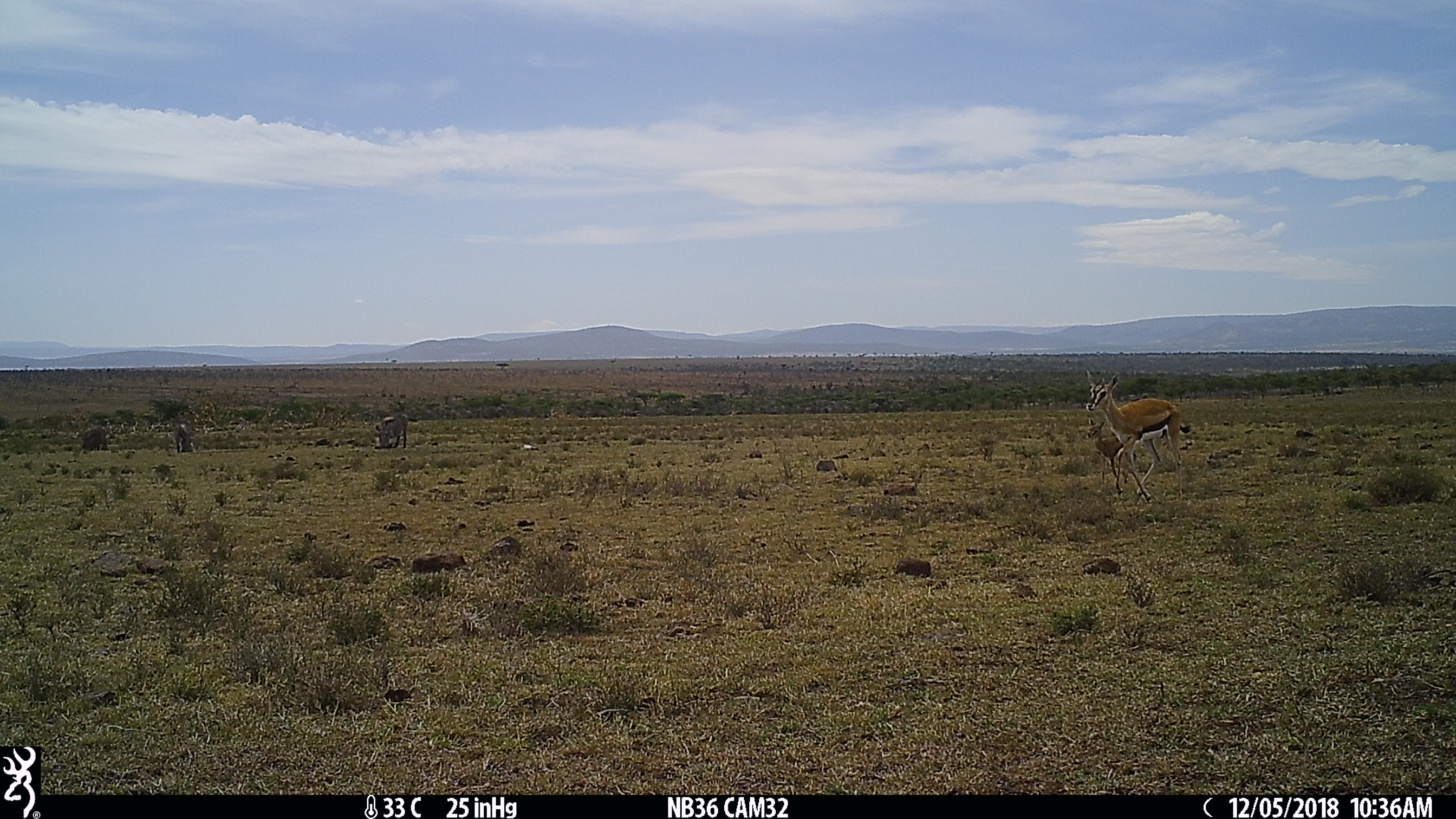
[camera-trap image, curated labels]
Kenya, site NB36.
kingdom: Animalia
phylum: Chordata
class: Mammalia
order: Artiodactyla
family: Bovidae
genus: Eudorcas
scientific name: Eudorcas thomsonii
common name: thomon's gazelle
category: gazelle thomsons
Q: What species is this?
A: Gazelle thomsons (thomon's gazelle) (Eudorcas thomsonii).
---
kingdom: Animalia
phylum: Chordata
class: Mammalia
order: Artiodactyla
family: Suidae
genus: Phacochoerus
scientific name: Phacochoerus africanus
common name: common warthog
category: warthog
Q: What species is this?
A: Warthog (common warthog) (Phacochoerus africanus).